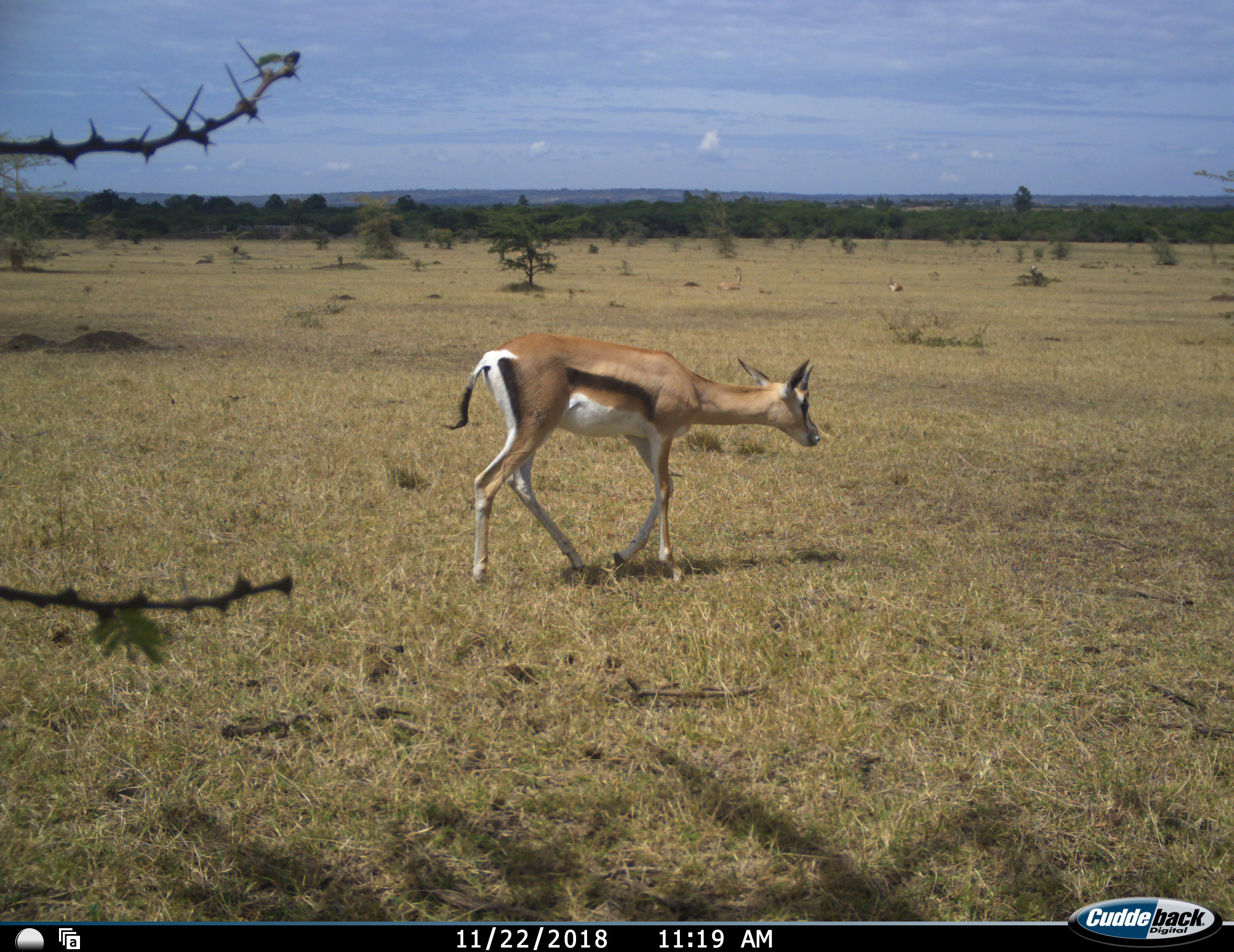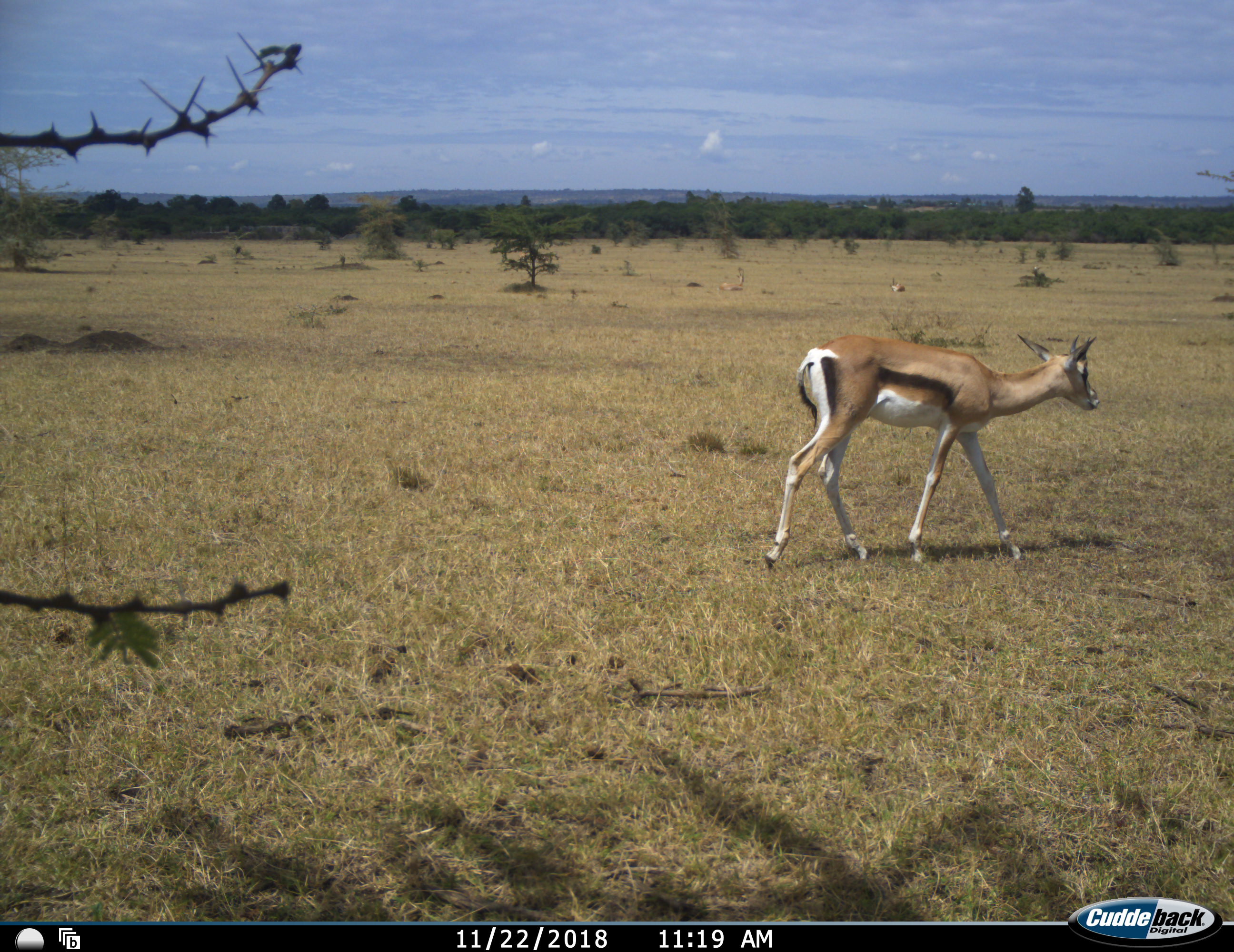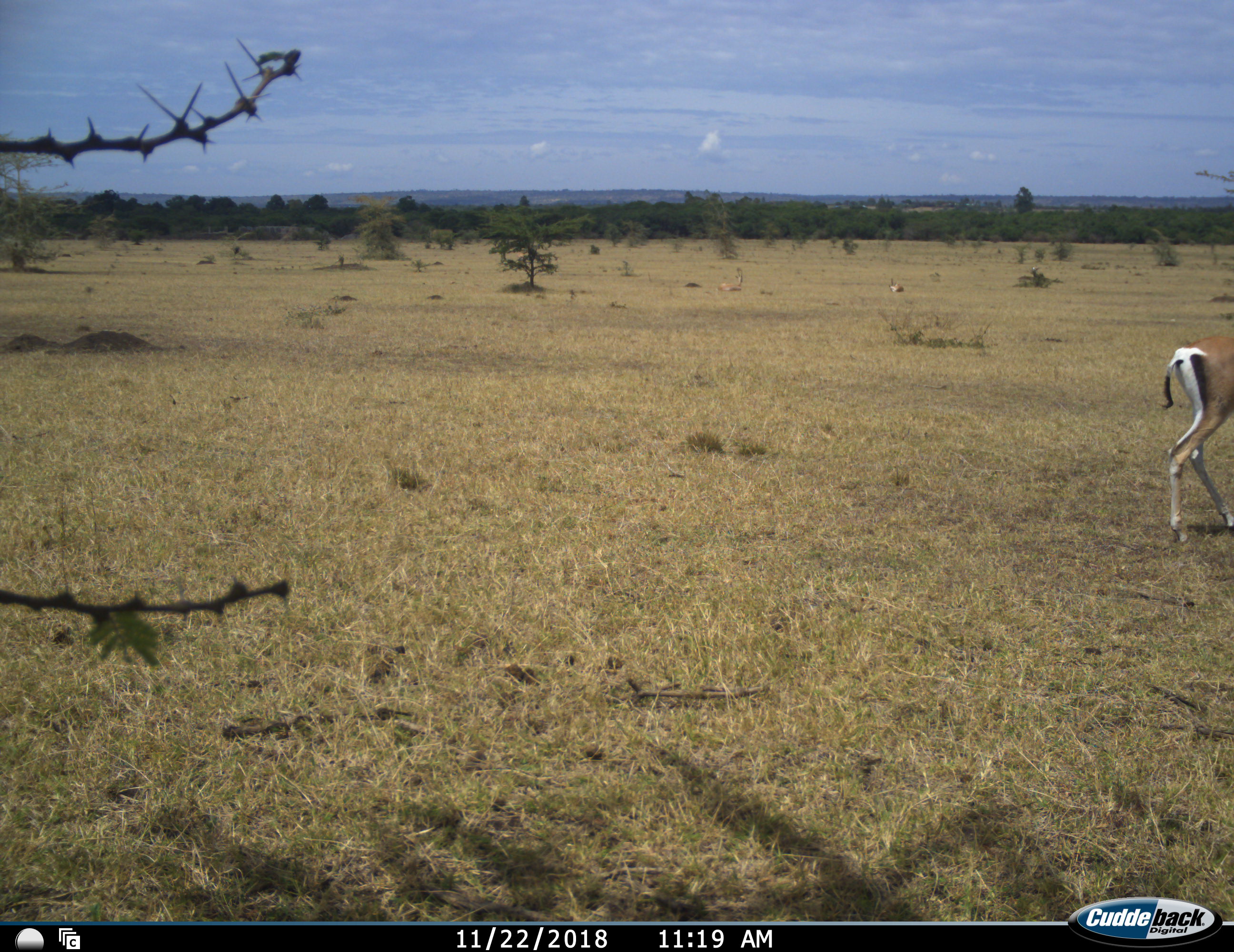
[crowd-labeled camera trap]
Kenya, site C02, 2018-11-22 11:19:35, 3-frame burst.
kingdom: Animalia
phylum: Chordata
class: Mammalia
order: Artiodactyla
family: Bovidae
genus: Eudorcas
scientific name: Eudorcas thomsonii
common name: thomson's gazelle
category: gazellethomsons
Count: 1.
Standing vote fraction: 10%.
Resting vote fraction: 10%.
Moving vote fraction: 90%.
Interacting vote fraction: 0%.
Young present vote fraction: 0%.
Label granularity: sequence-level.